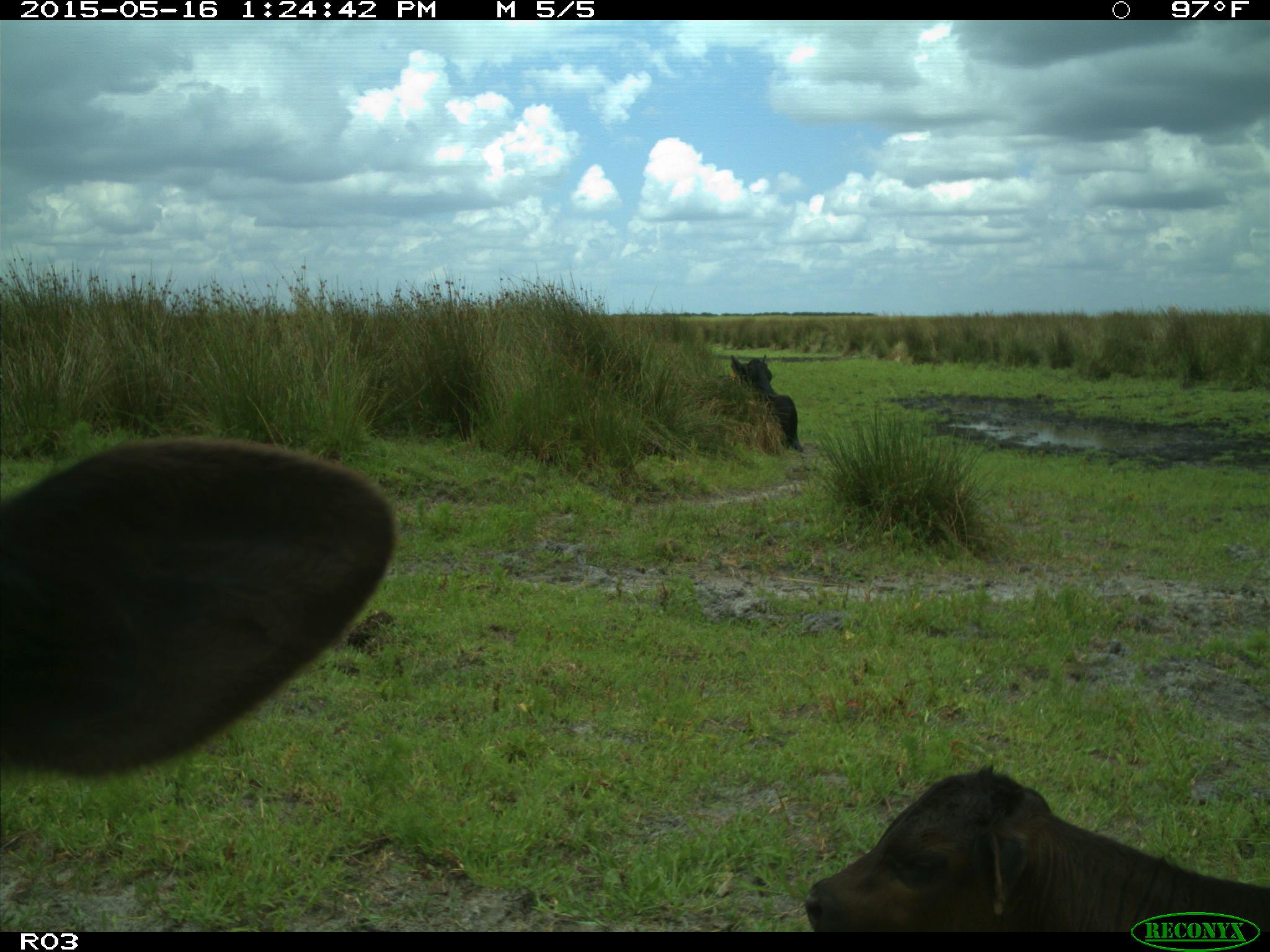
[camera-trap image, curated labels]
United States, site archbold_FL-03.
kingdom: Animalia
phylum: Chordata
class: Mammalia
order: Artiodactyla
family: Bovidae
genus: Bos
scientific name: Bos taurus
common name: domestic cow